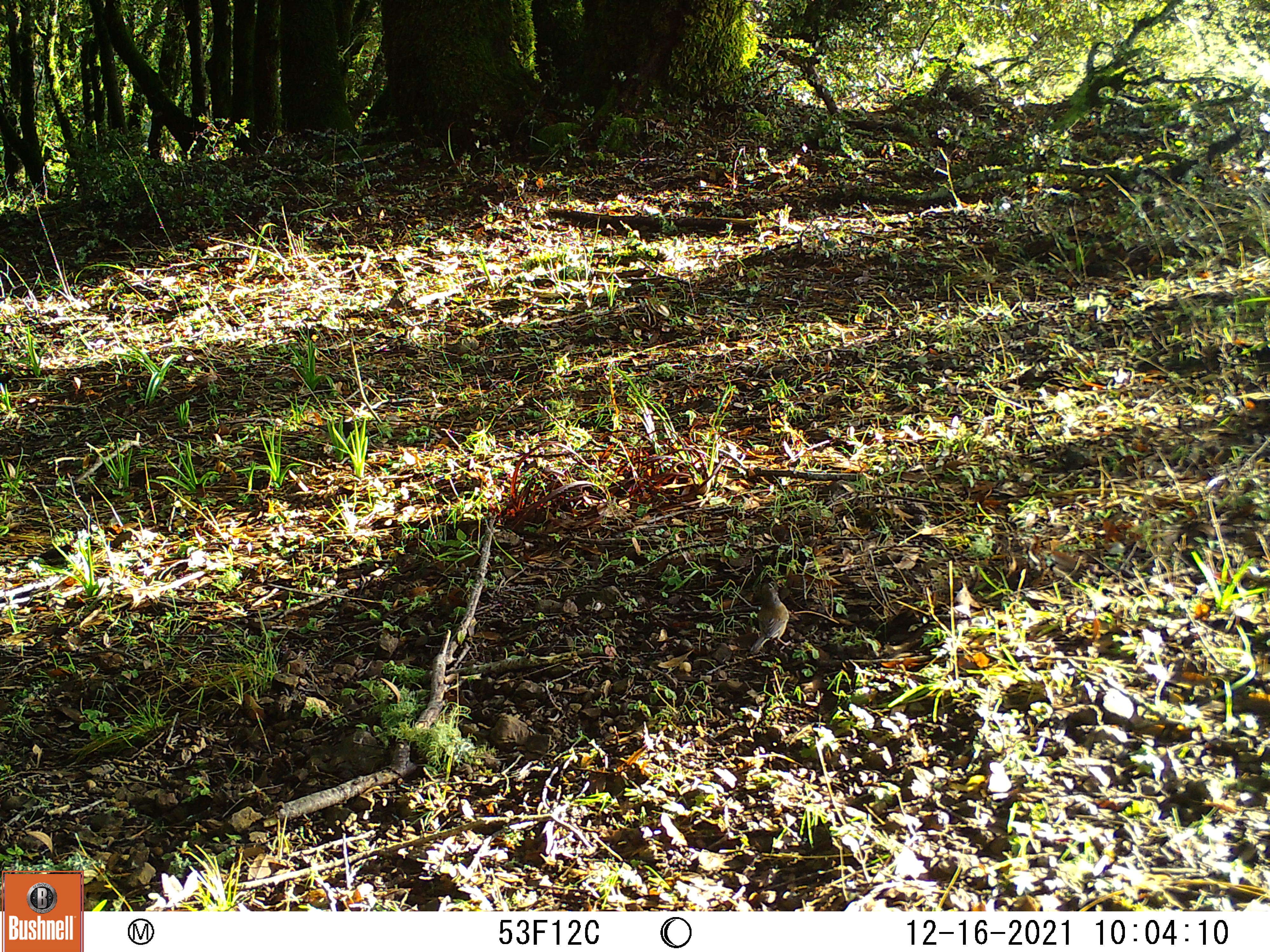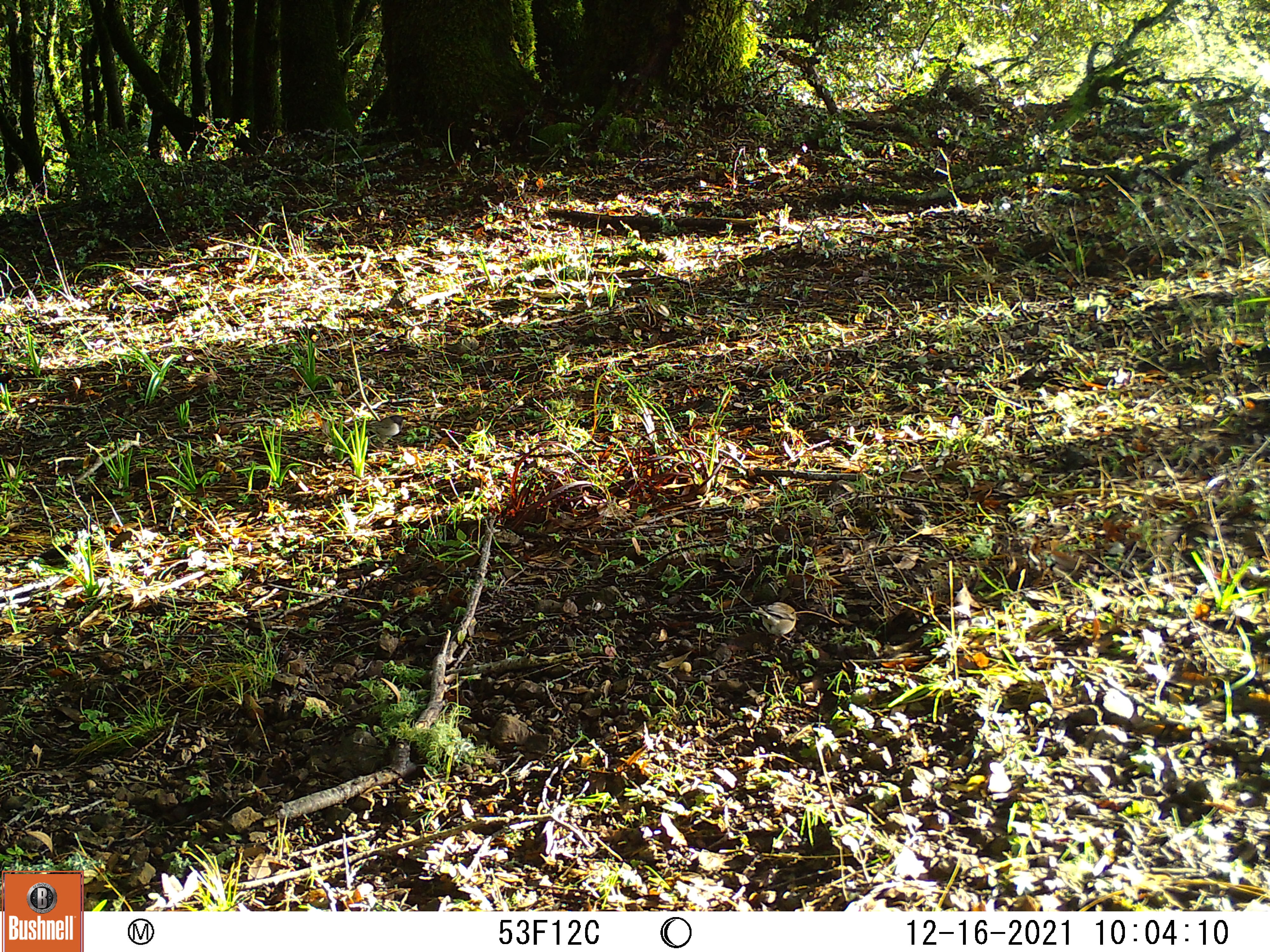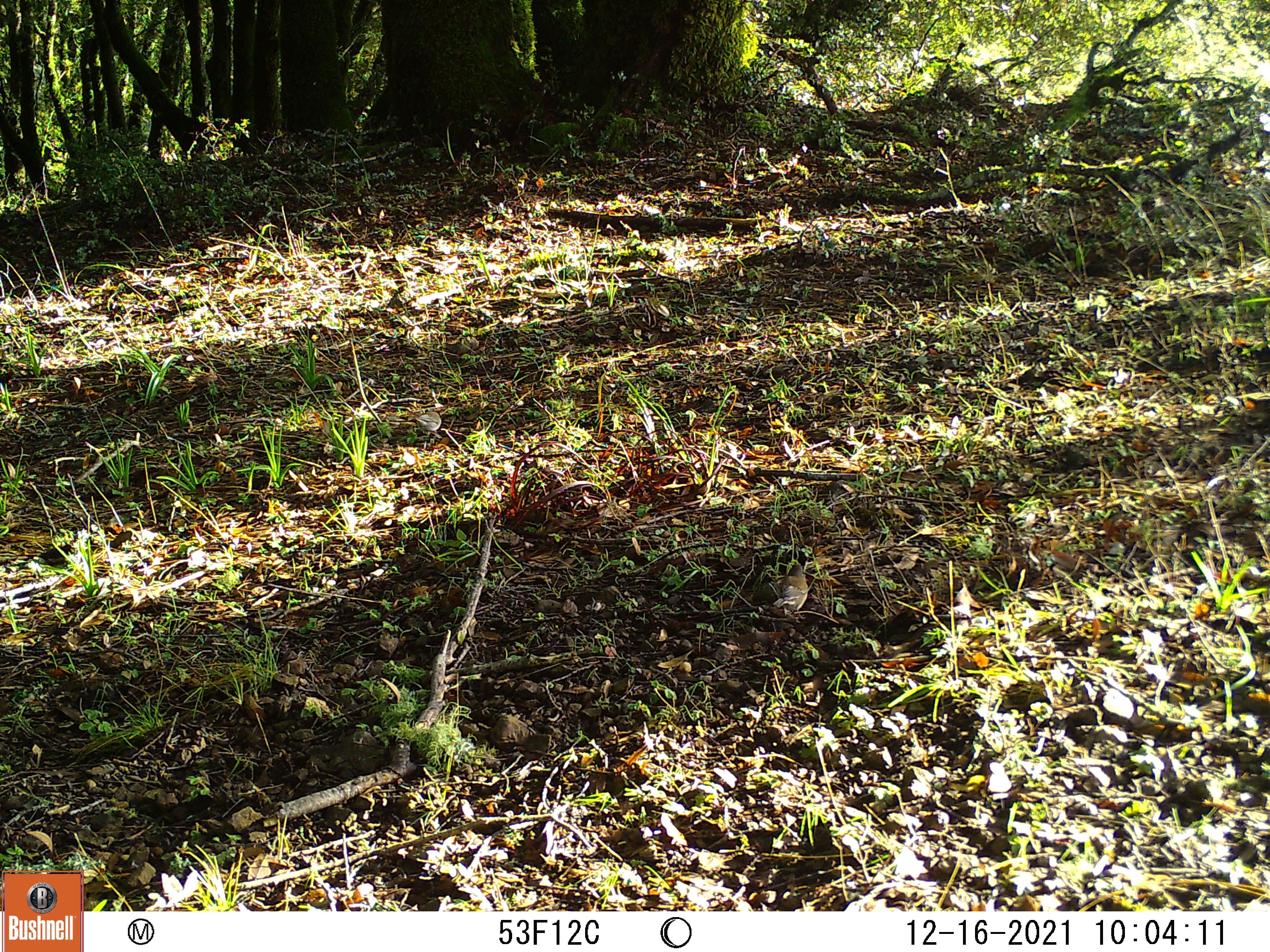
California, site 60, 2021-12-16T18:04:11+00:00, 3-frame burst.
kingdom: Animalia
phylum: Chordata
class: Aves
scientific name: Aves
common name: bird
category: unknown bird